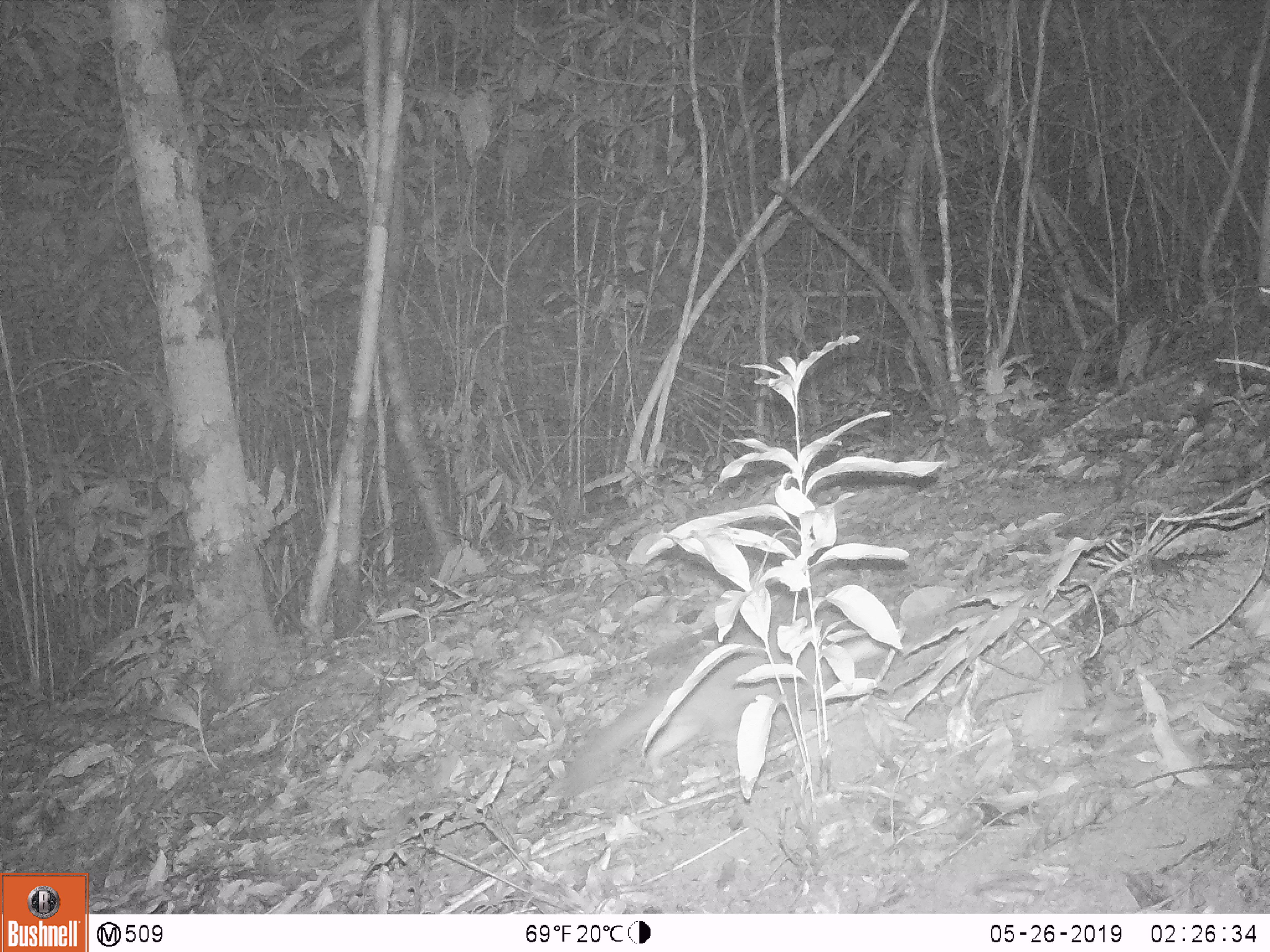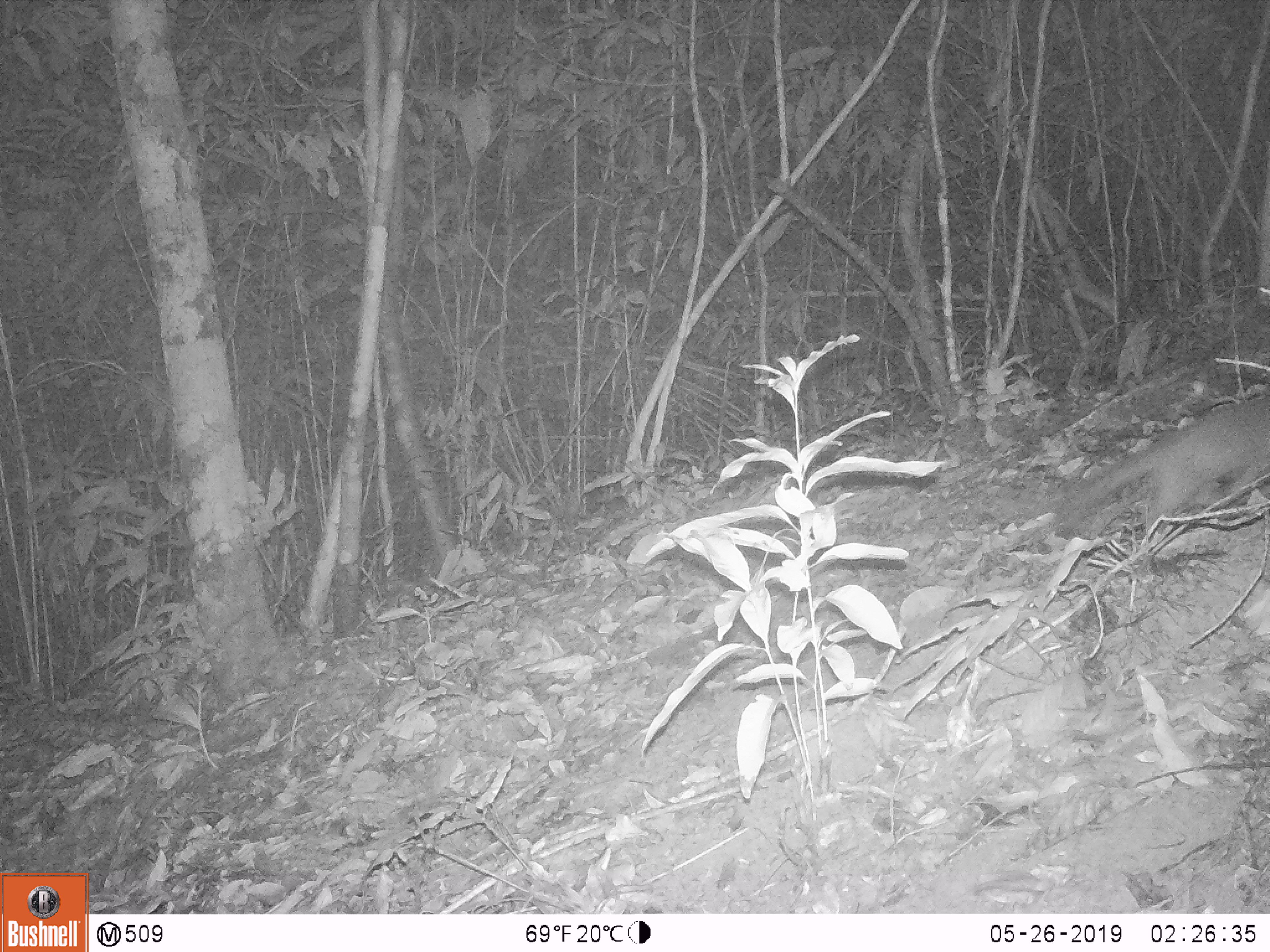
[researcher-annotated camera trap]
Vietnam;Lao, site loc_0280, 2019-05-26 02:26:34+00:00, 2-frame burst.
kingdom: Animalia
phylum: Chordata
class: Mammalia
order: Carnivora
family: Mustelidae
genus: Melogale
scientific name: Melogale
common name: ferret badger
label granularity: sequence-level